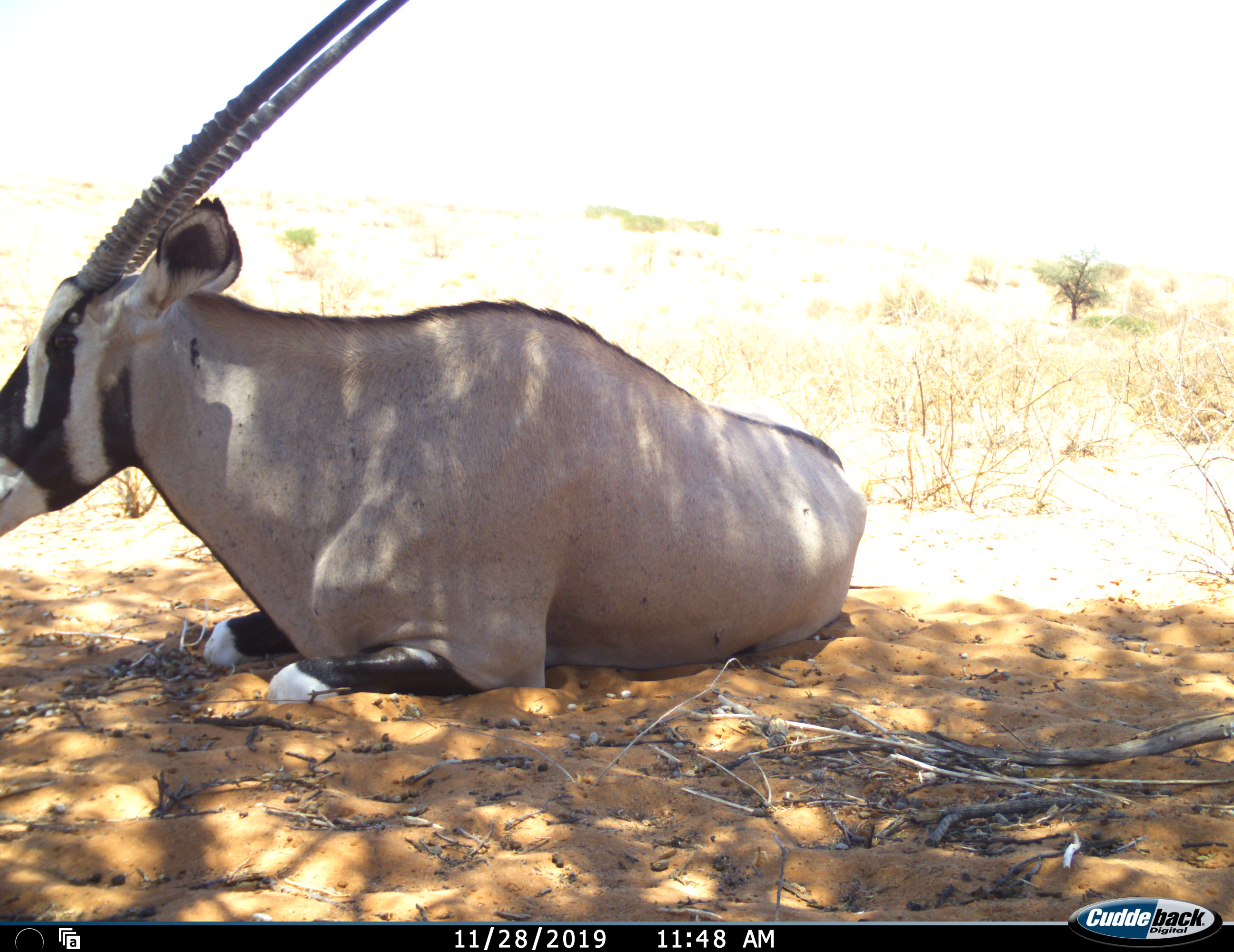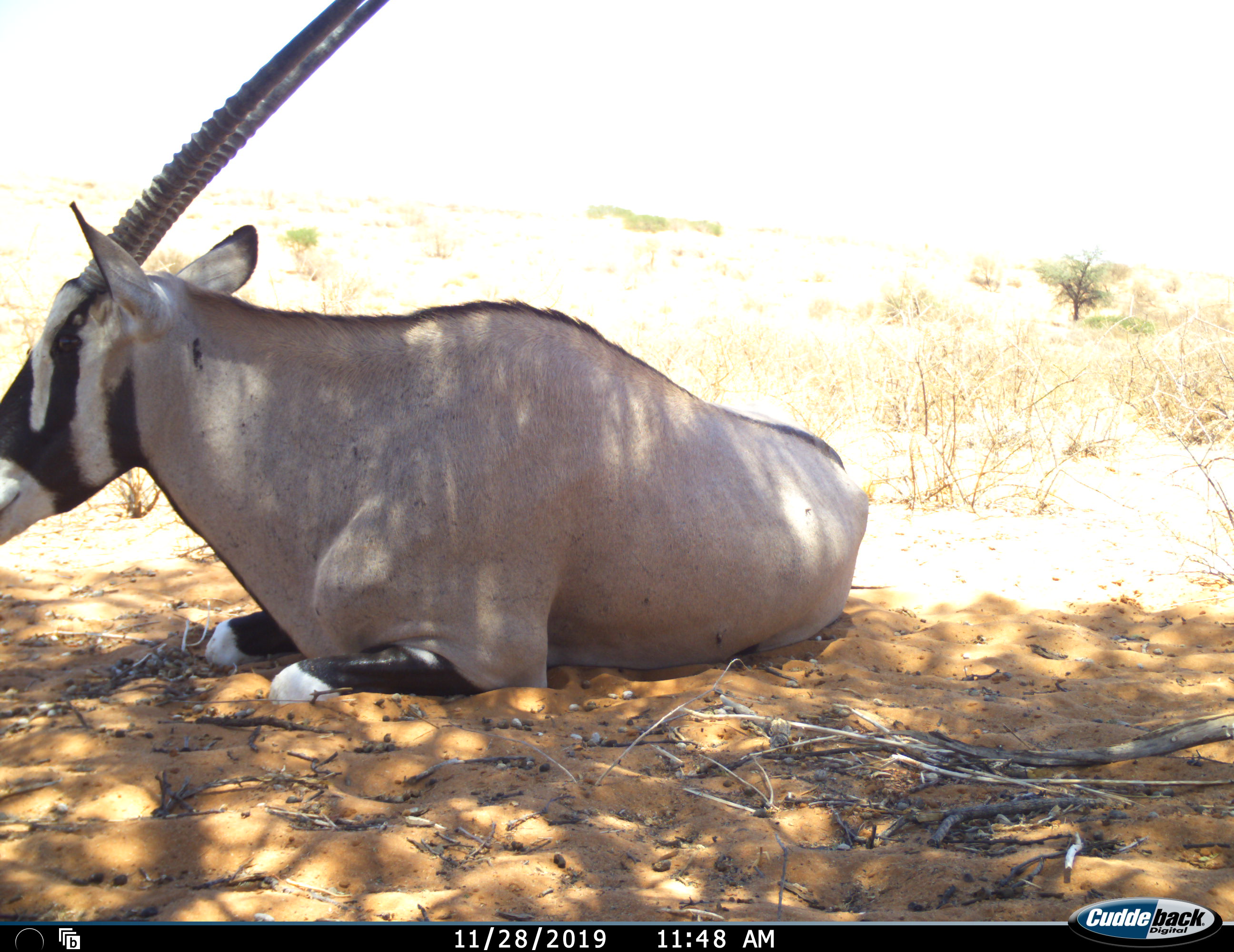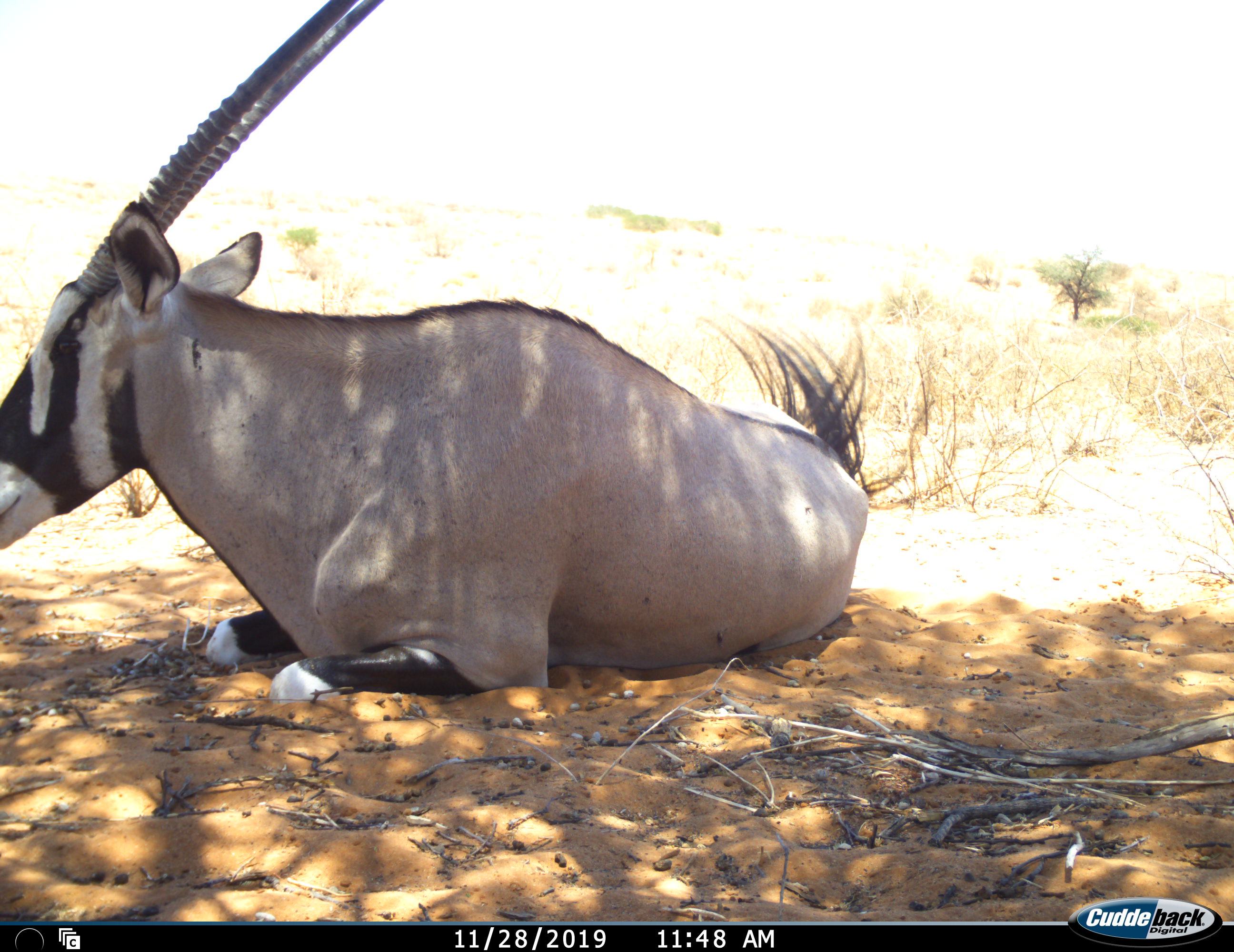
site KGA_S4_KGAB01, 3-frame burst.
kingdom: Animalia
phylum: Chordata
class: Mammalia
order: Artiodactyla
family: Bovidae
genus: Oryx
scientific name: Oryx gazella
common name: gemsbok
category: oryx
Oryx (gemsbok) (Oryx gazella), count 1. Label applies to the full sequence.